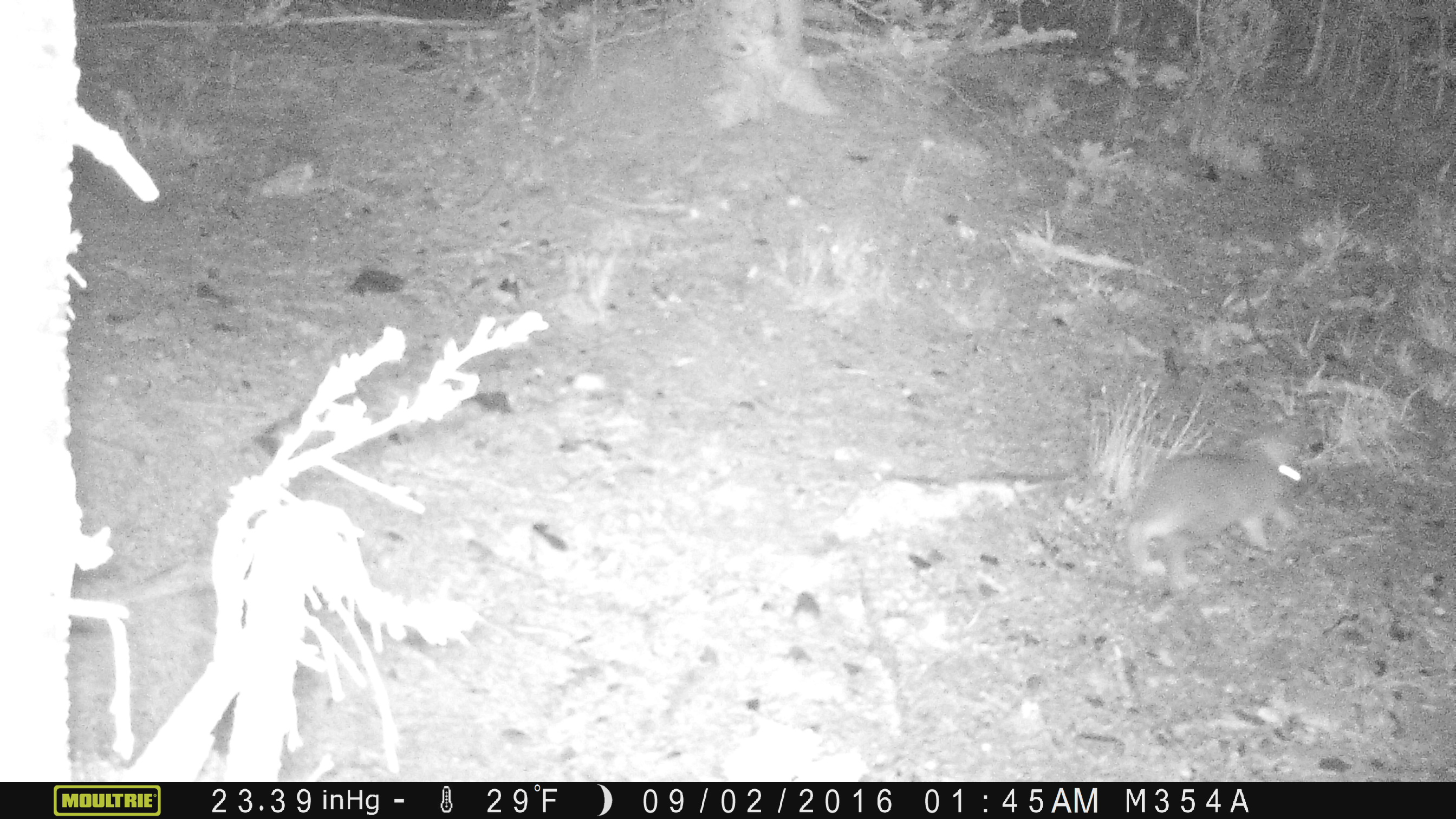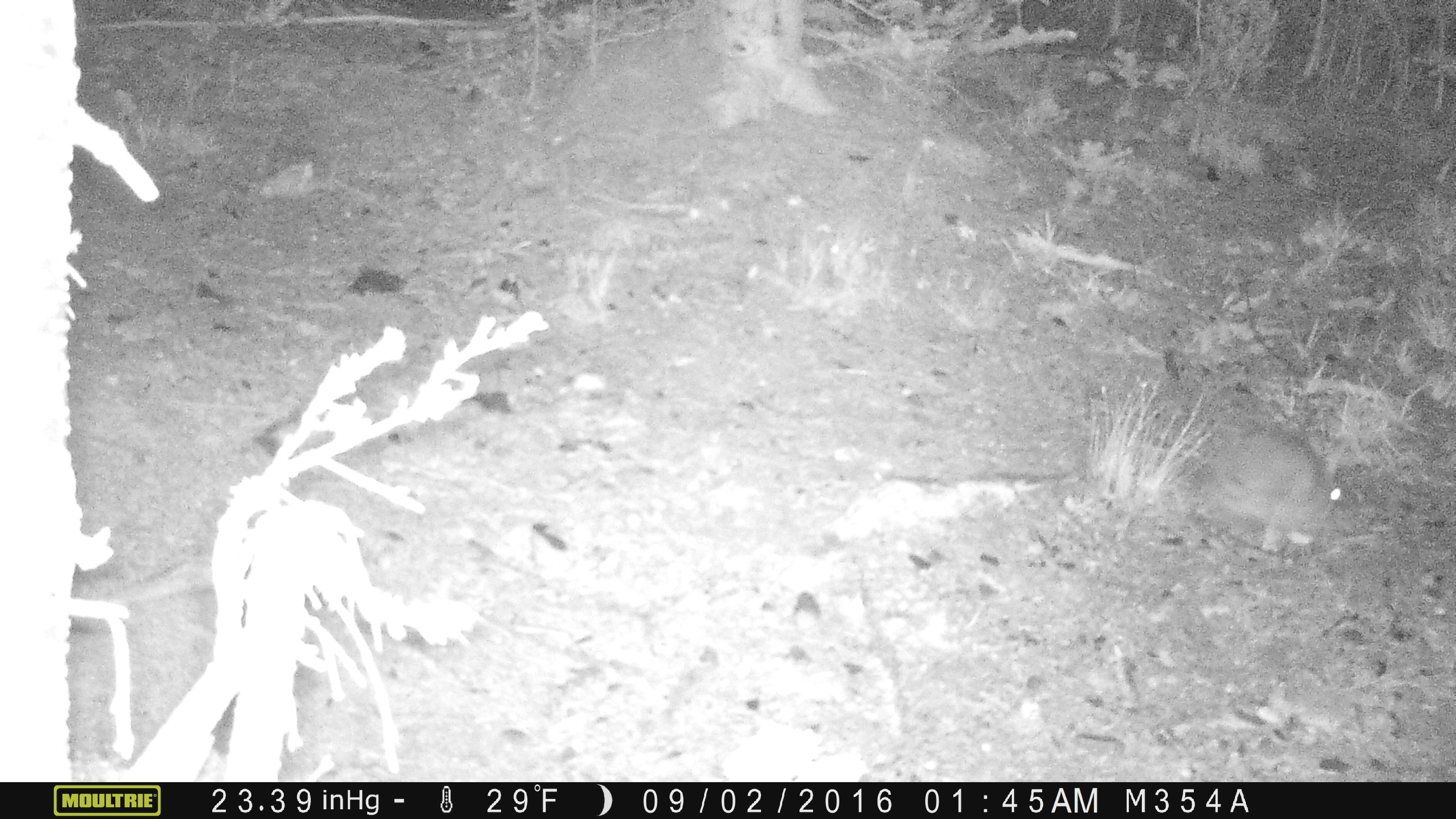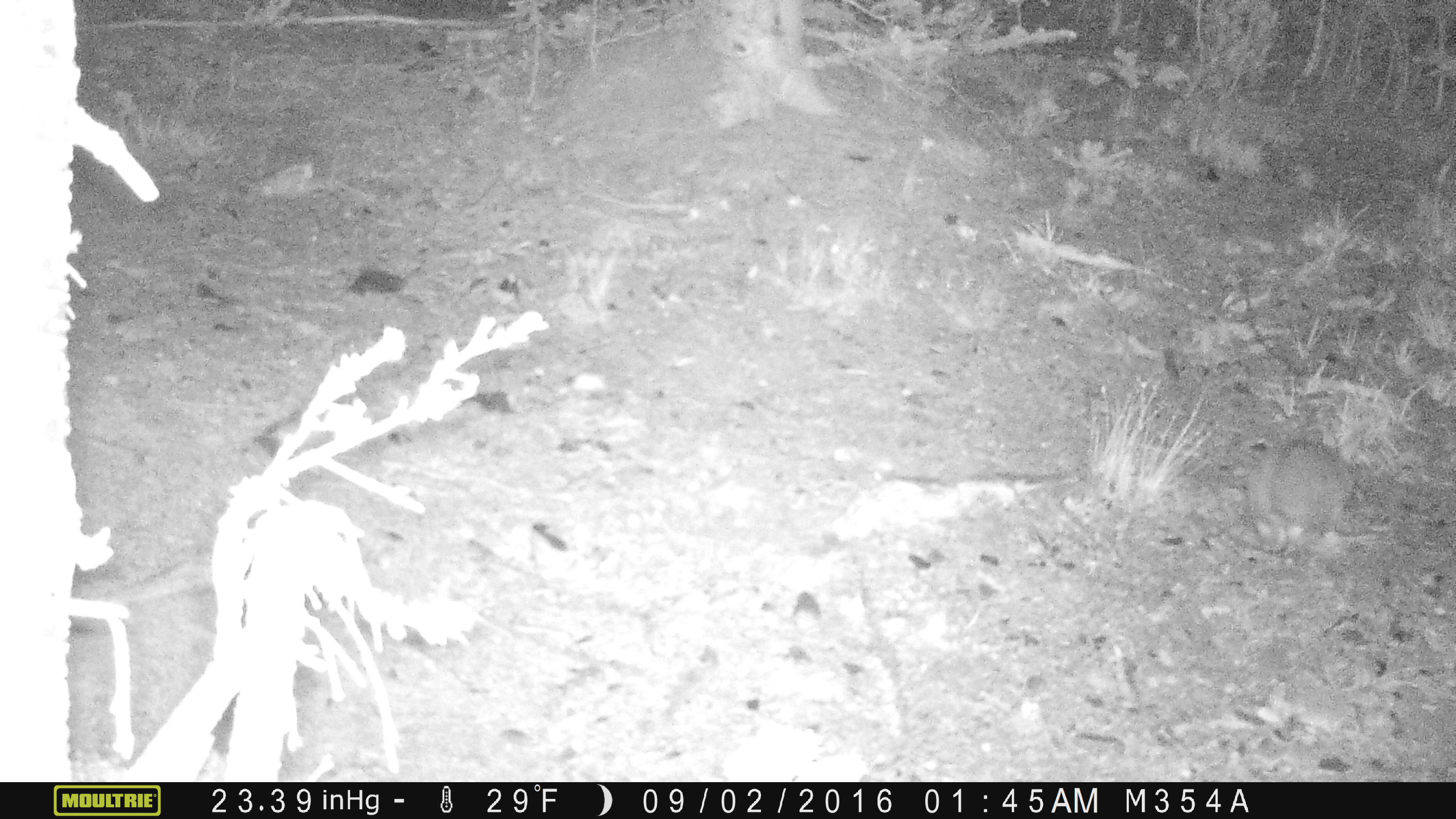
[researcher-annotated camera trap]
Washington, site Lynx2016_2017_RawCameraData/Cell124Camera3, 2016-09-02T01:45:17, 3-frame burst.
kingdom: Animalia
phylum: Chordata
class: Mammalia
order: Lagomorpha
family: Leporidae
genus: Lepus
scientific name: Lepus americanus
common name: snowshoe hare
Lepus americanus (snowshoe hare). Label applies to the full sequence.